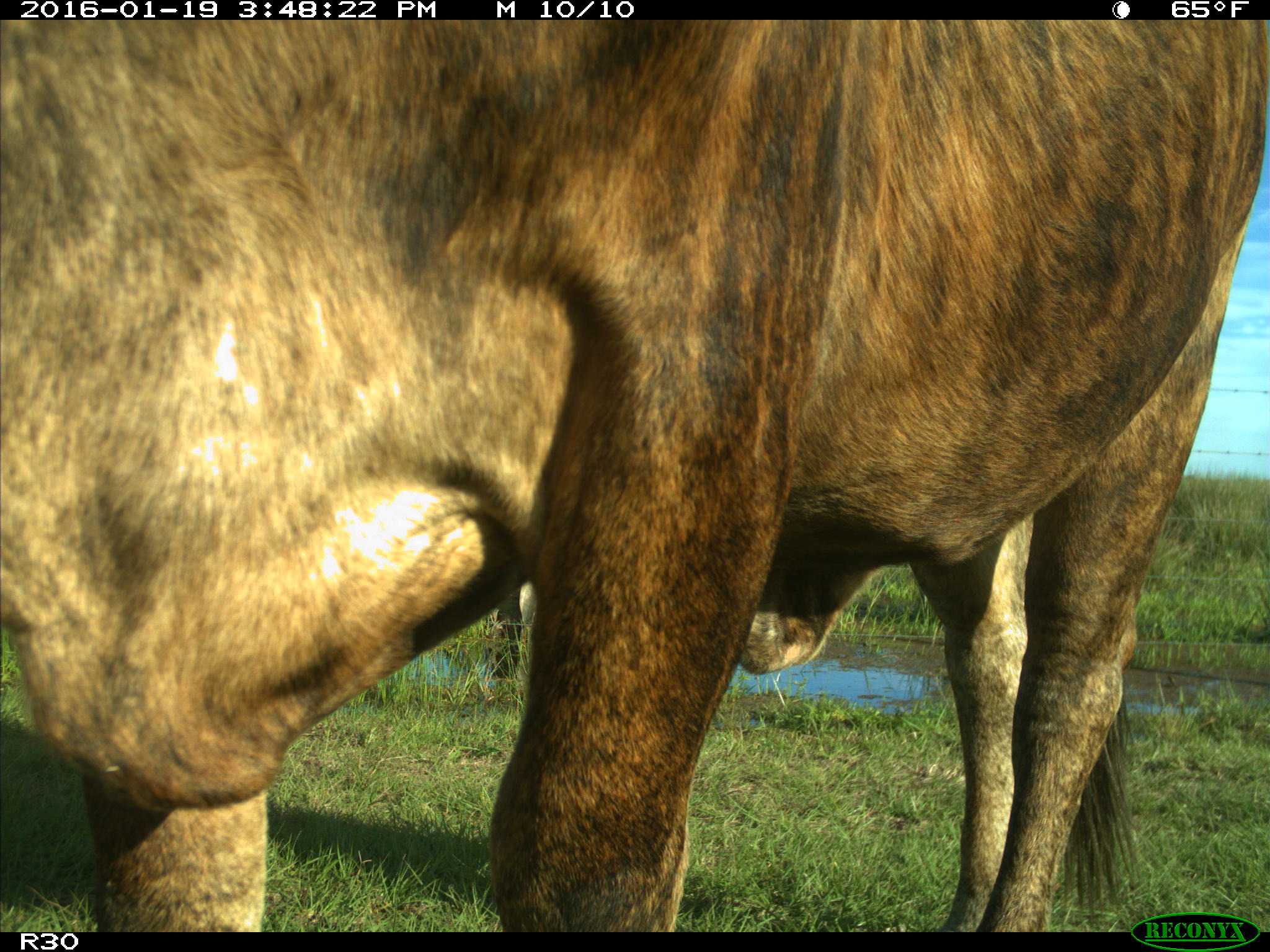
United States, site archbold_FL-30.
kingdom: Animalia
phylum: Chordata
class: Mammalia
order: Artiodactyla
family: Bovidae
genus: Bos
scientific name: Bos taurus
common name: domestic cow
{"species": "Bos taurus (domestic cow)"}